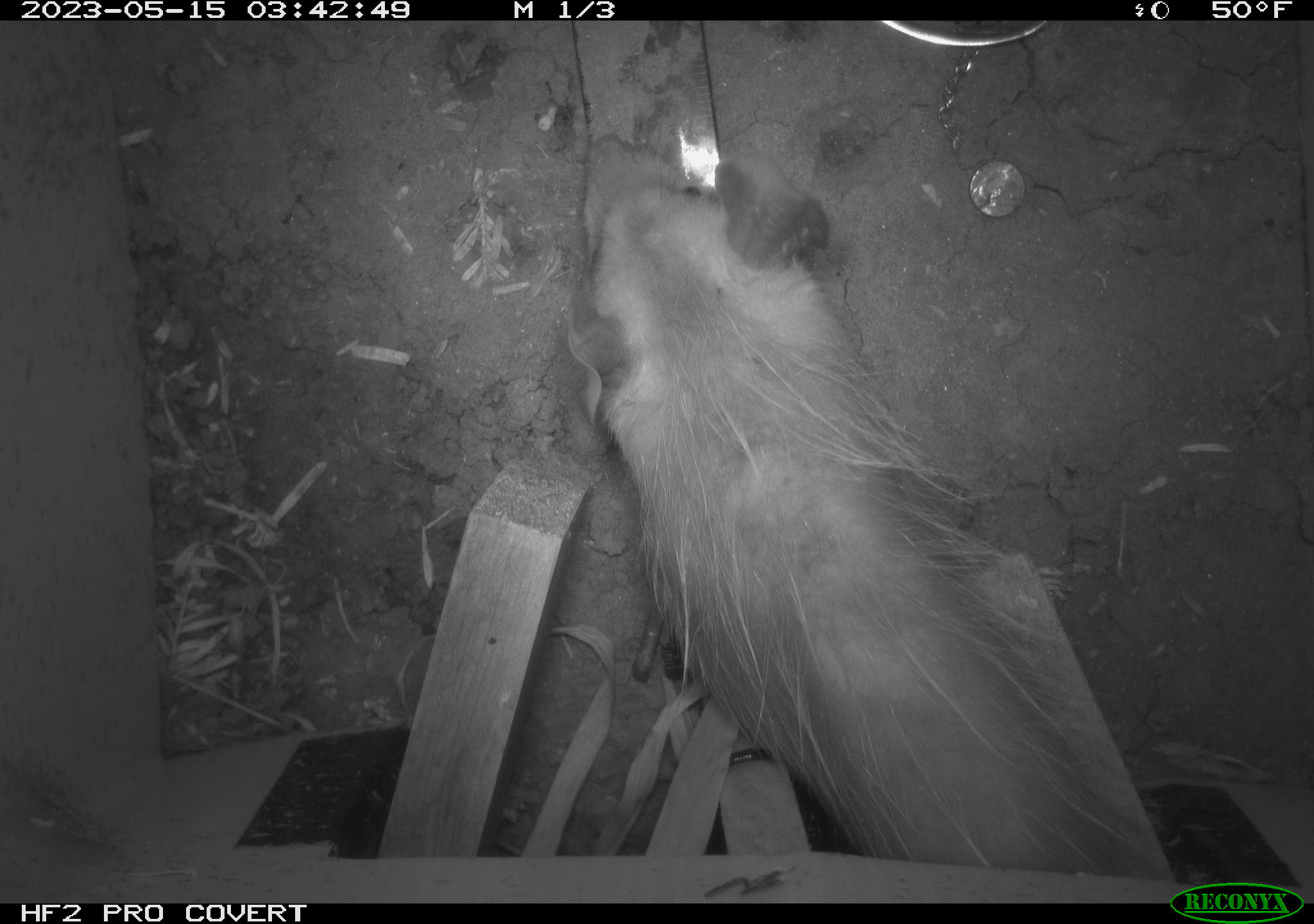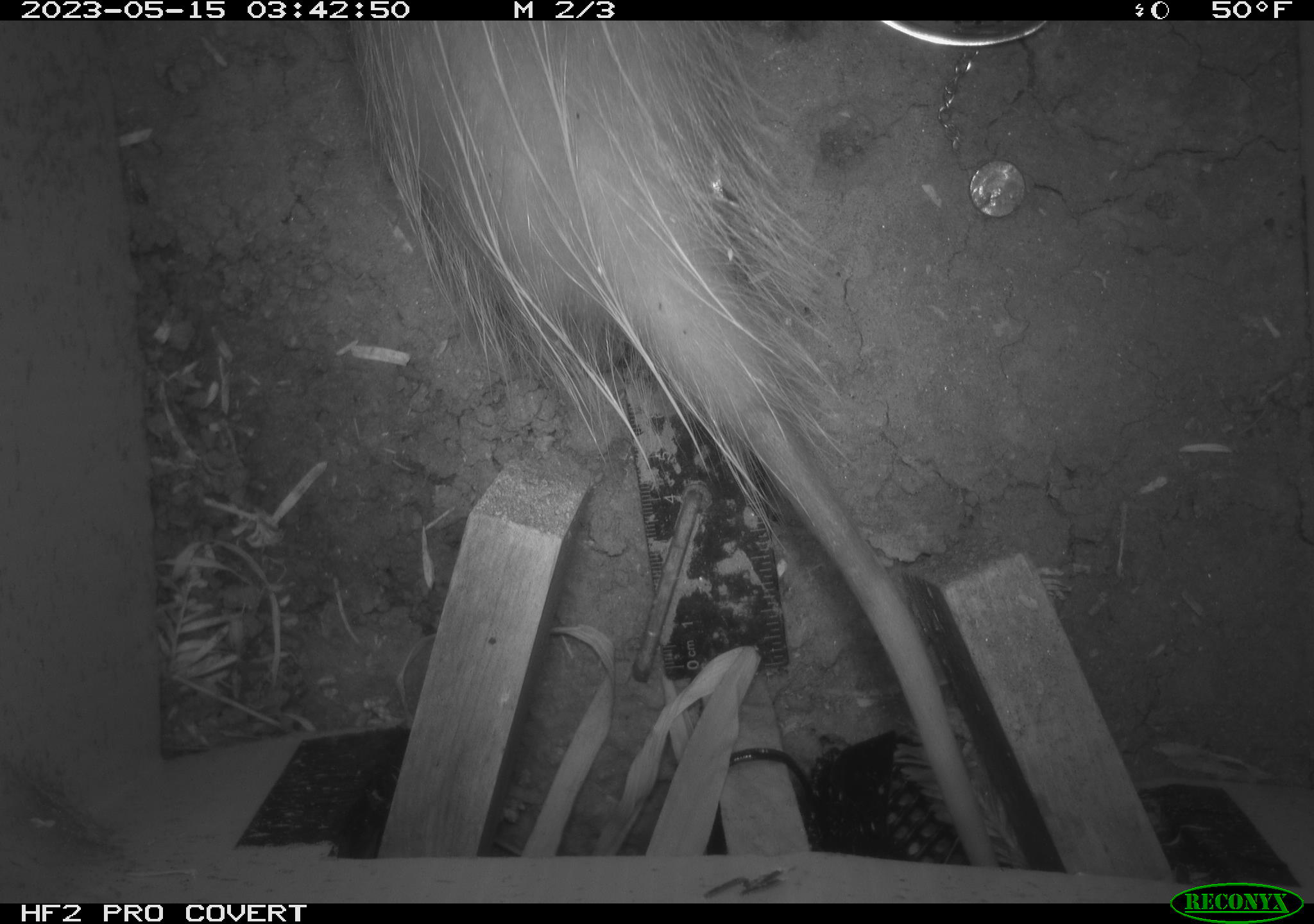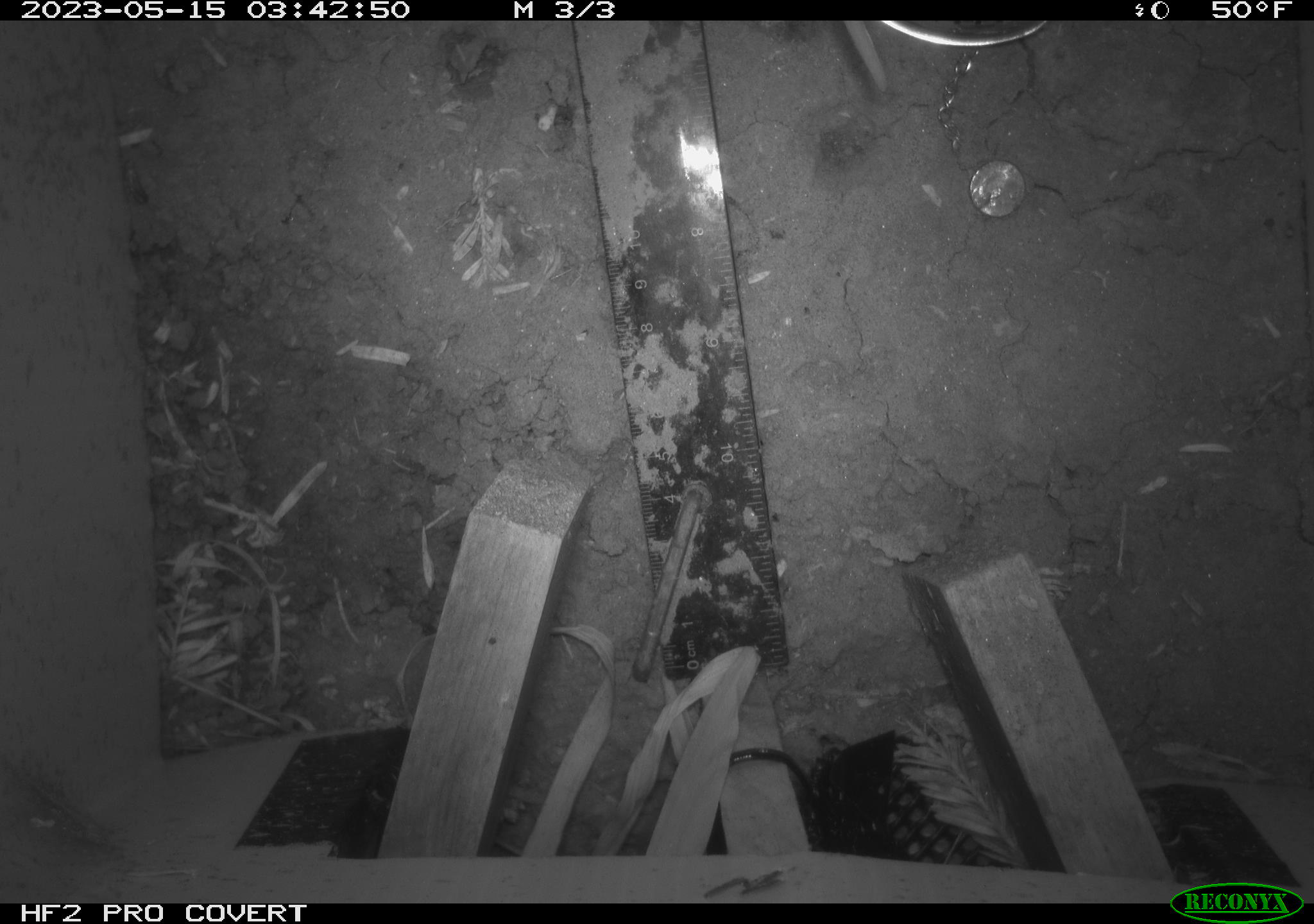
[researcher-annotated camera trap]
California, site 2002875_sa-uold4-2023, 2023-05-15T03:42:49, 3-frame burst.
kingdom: Animalia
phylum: Chordata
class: Mammalia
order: Didelphimorphia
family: Didelphidae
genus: Didelphis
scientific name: Didelphis virginiana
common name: virginia opossum